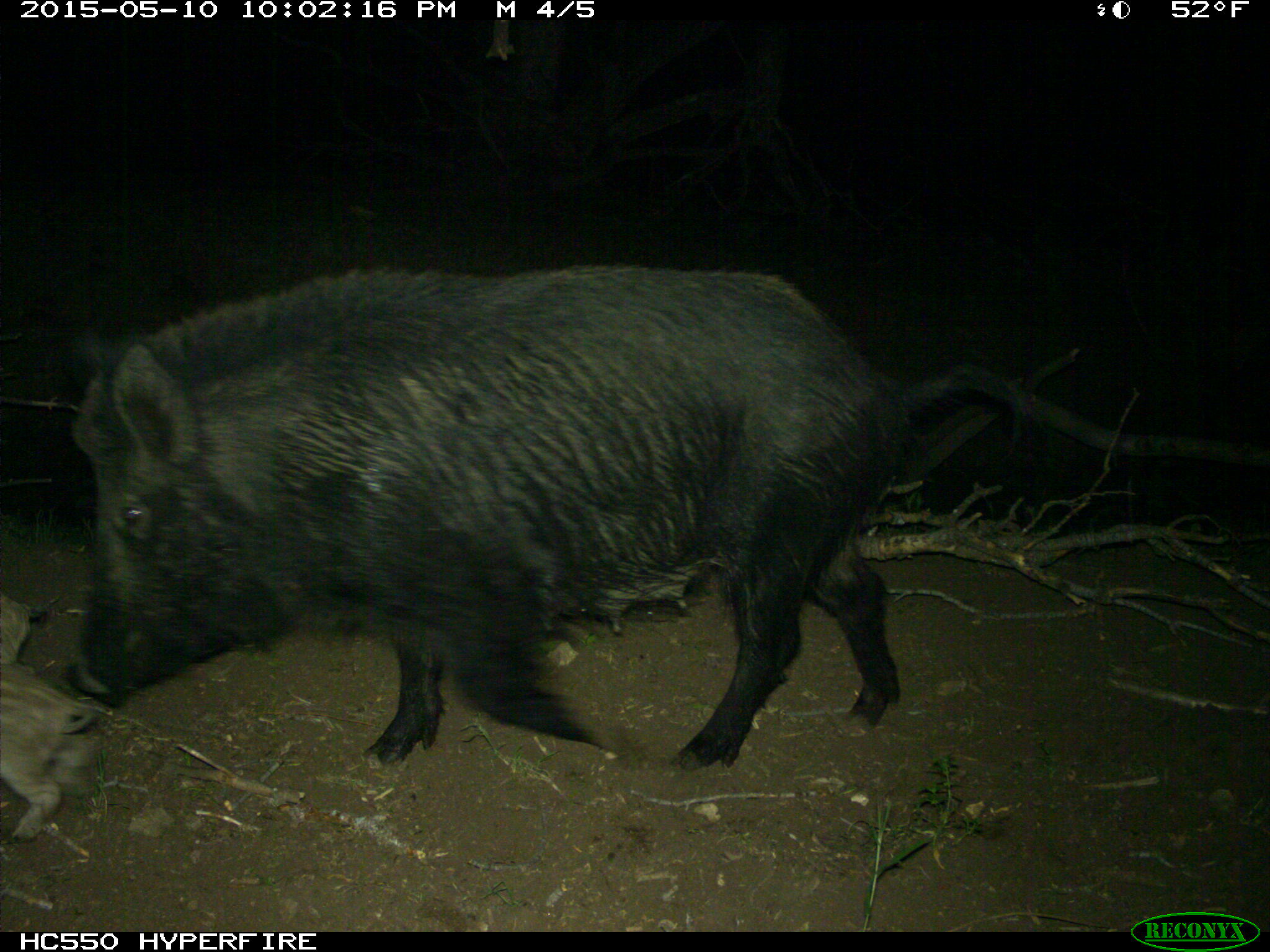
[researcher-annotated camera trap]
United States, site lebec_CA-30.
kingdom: Animalia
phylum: Chordata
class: Mammalia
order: Artiodactyla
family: Suidae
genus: Sus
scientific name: Sus scrofa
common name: wild boar